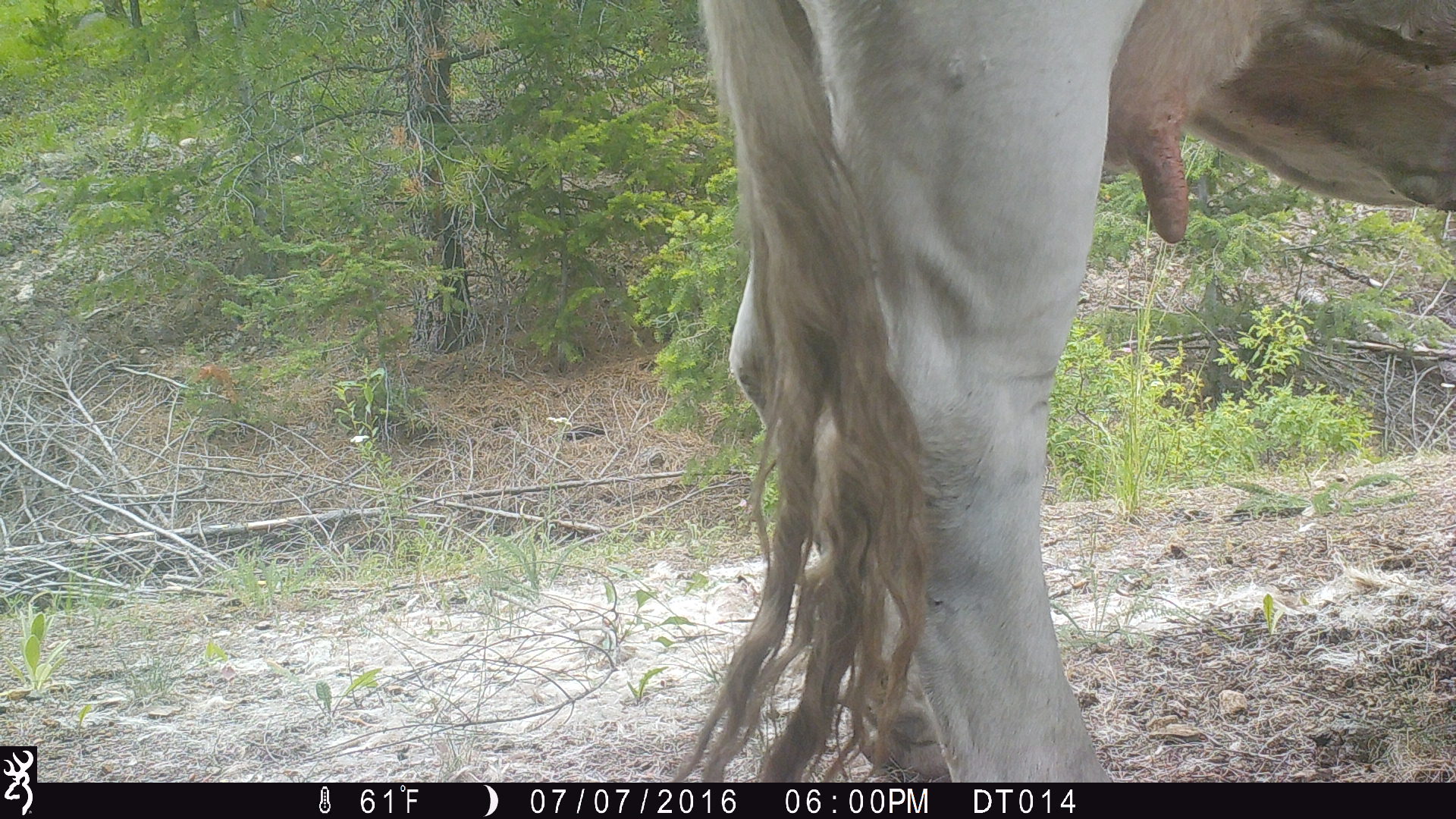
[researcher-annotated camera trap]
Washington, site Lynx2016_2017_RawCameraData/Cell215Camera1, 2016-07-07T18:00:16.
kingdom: Animalia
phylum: Chordata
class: Mammalia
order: Artiodactyla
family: Bovidae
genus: Bos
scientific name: Bos taurus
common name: domestic cattle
Domestic cattle (Bos taurus). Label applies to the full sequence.